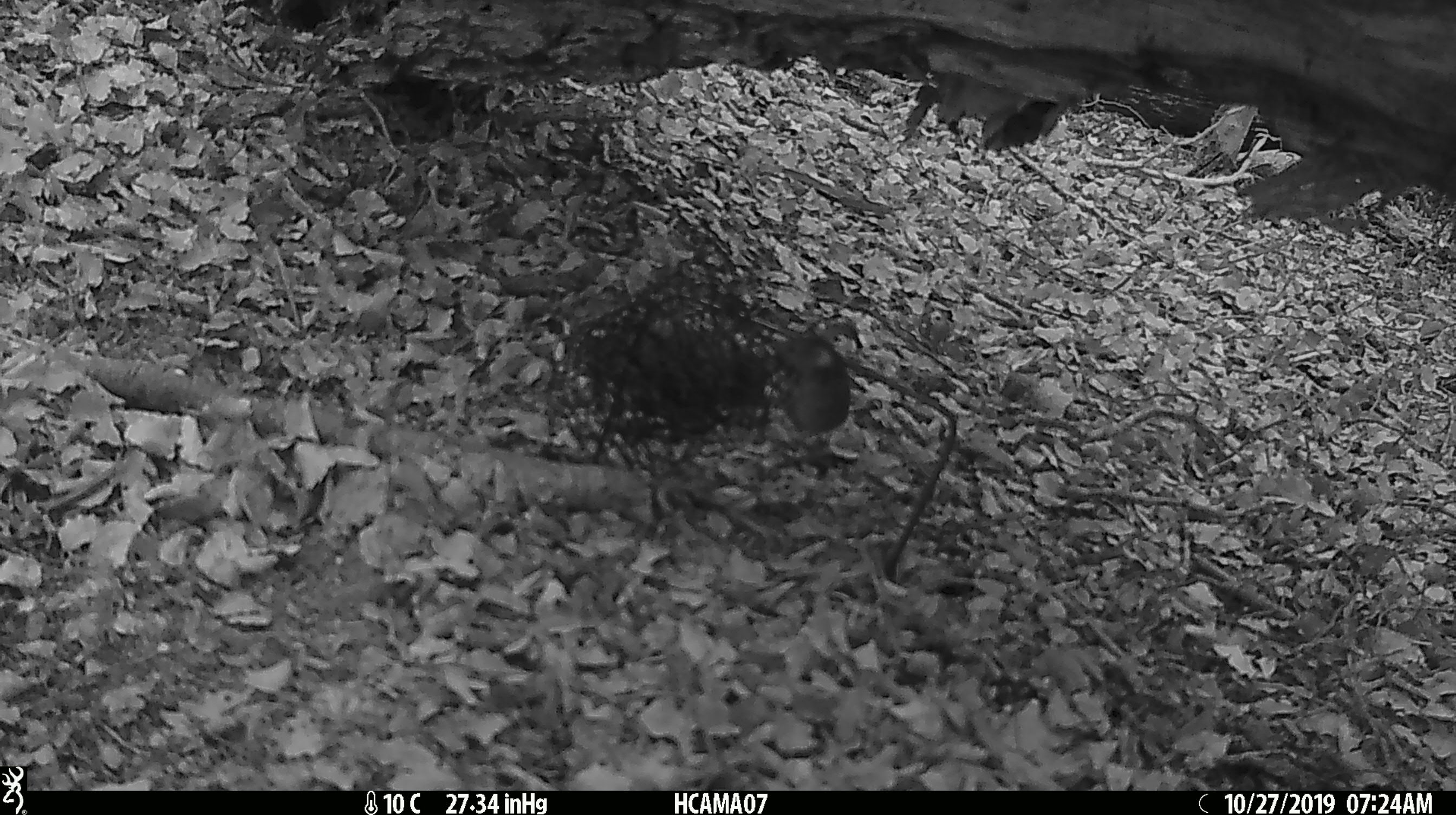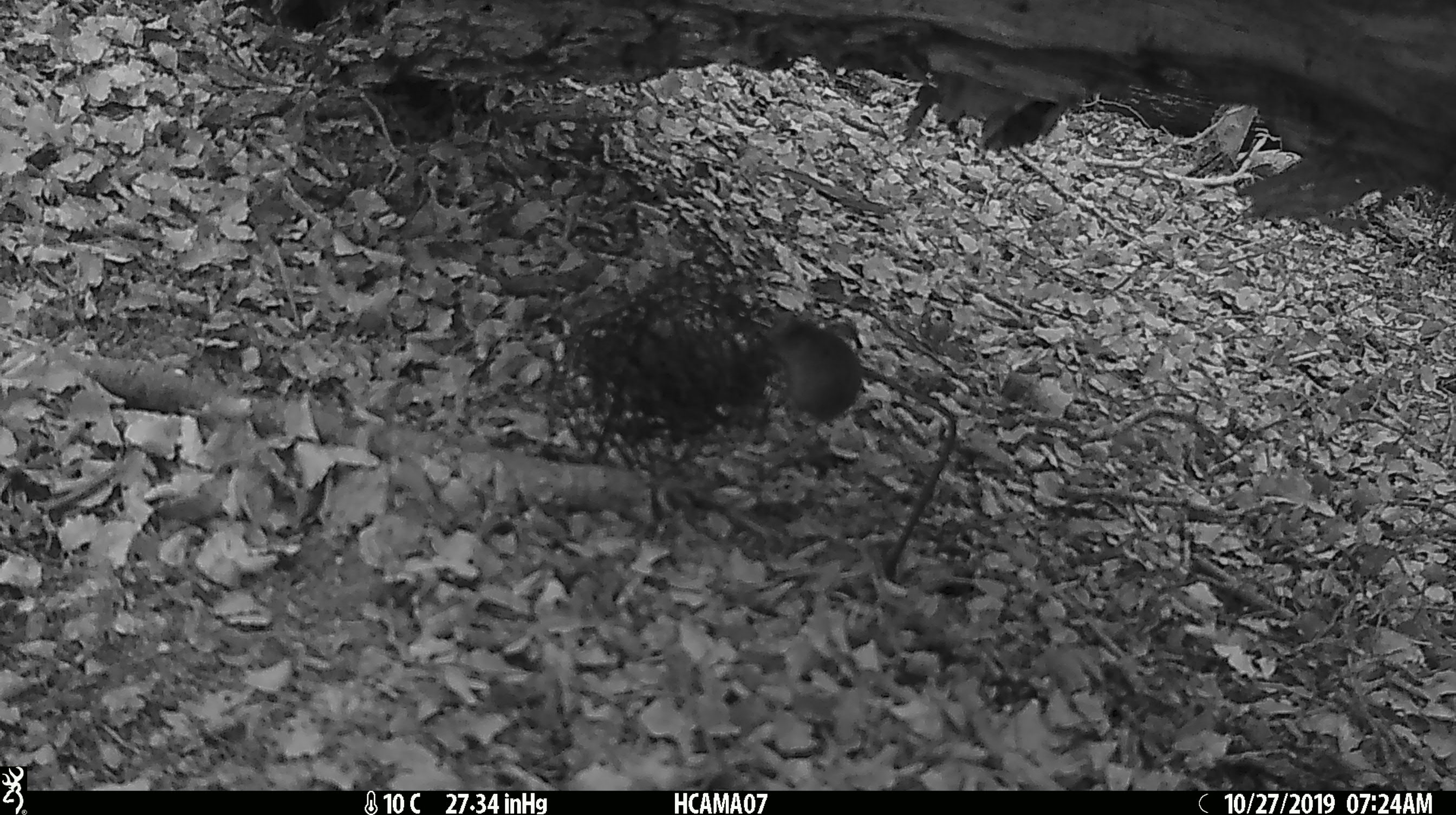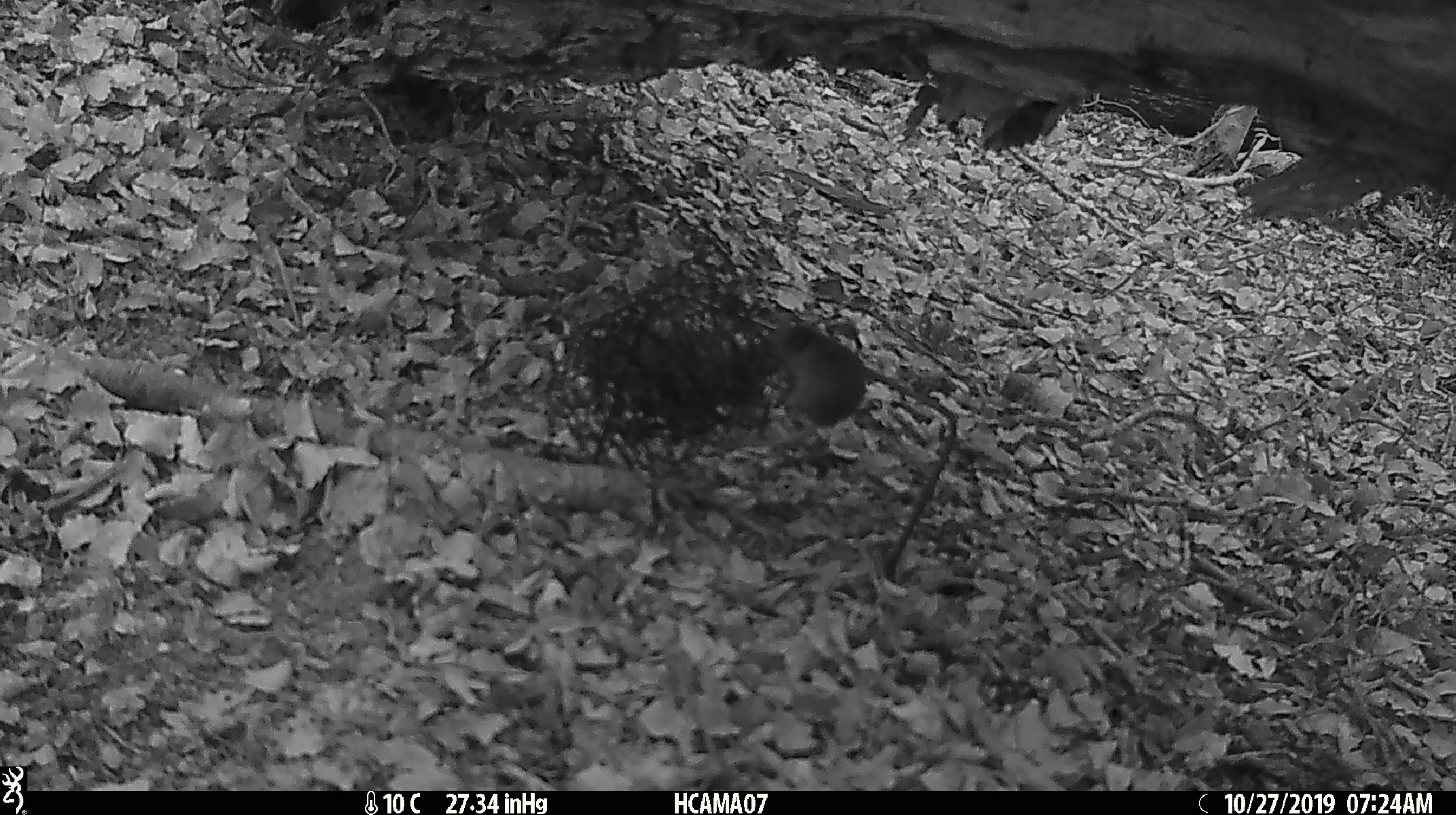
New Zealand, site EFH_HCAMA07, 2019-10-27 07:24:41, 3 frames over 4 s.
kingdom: Animalia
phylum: Chordata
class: Mammalia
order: Rodentia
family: Muridae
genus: Mus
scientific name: Mus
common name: mouse